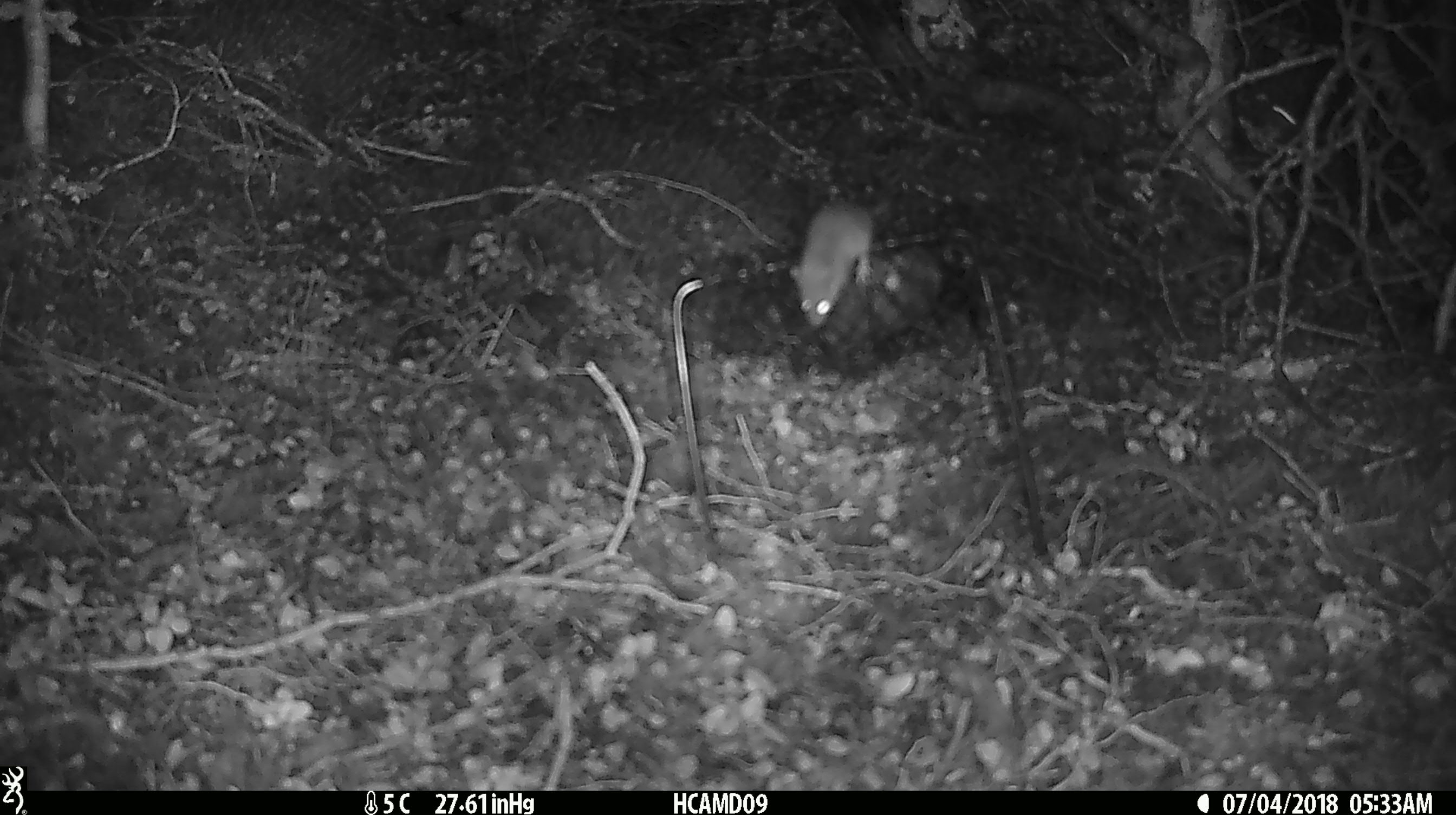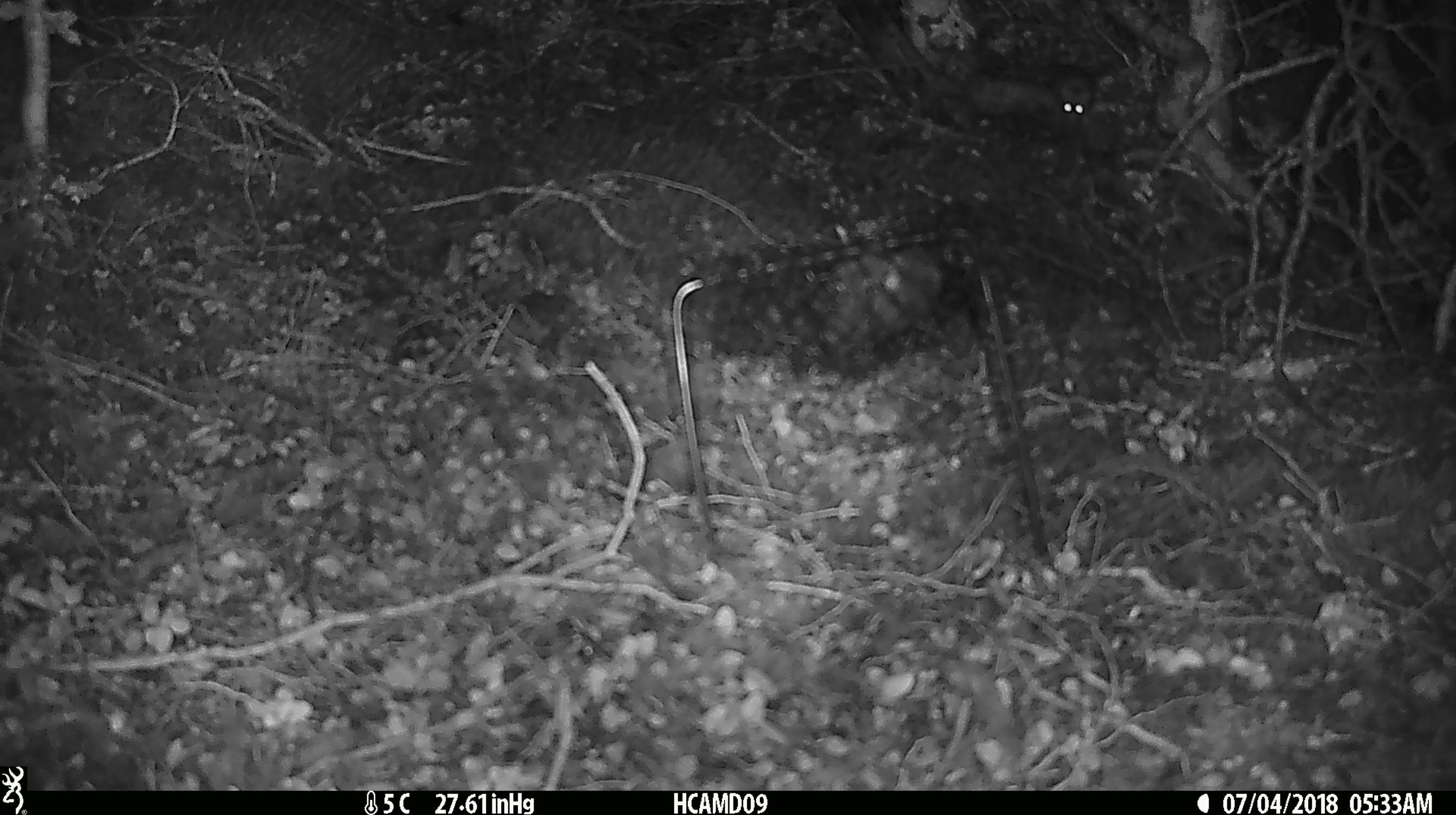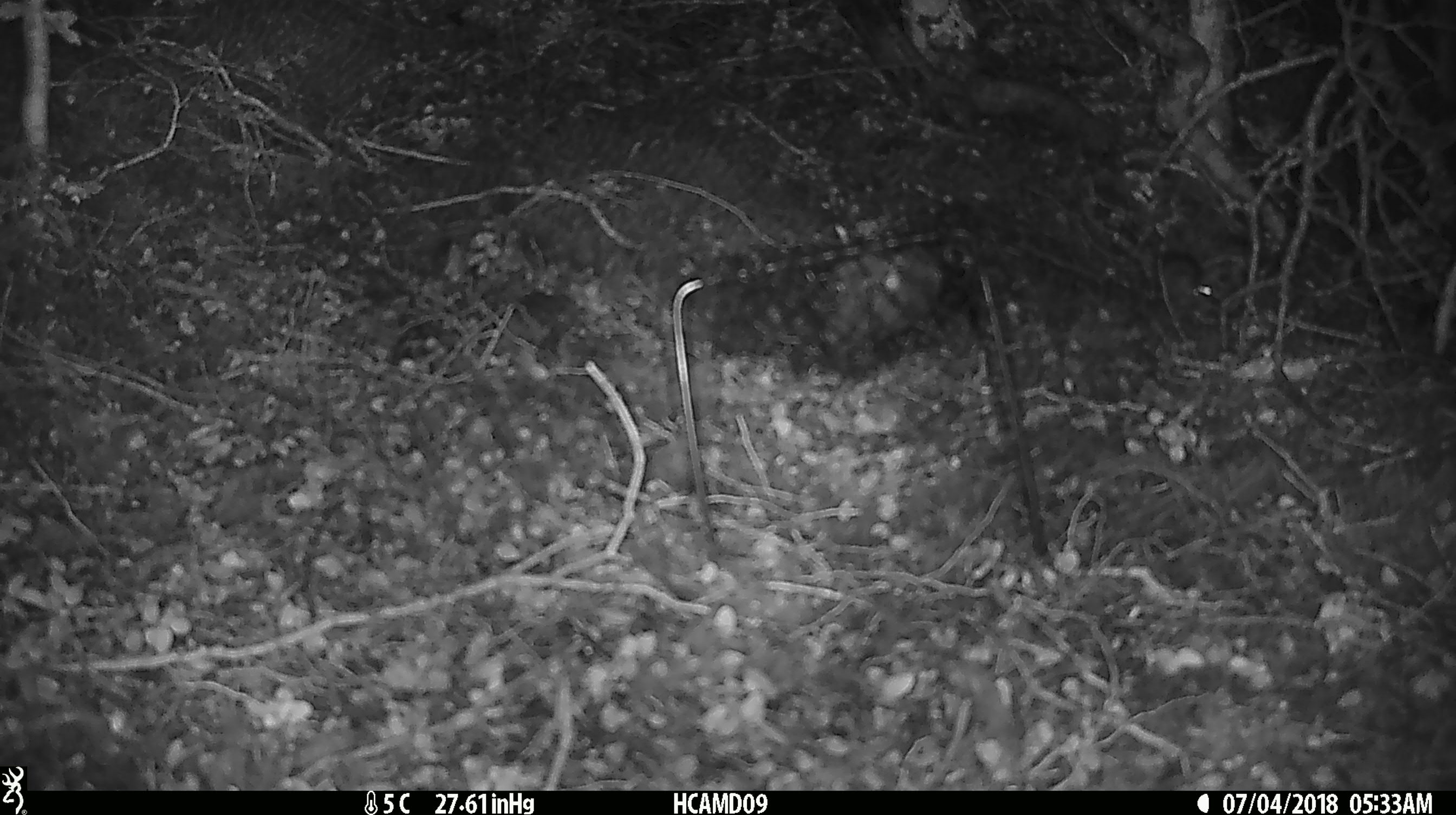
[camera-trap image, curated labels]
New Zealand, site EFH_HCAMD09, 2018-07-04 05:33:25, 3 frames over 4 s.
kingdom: Animalia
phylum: Chordata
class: Mammalia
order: Rodentia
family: Muridae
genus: Mus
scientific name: Mus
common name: mouse